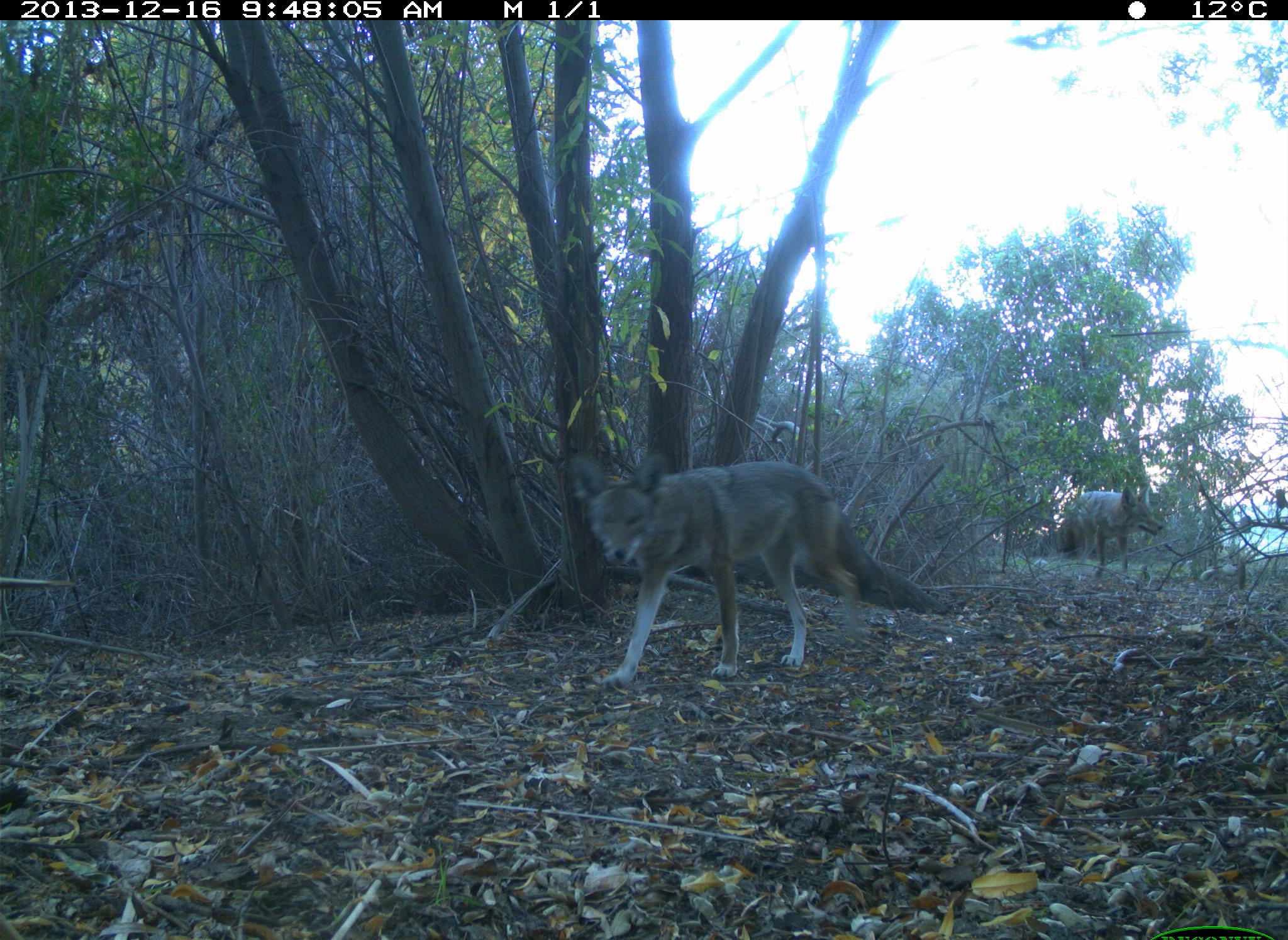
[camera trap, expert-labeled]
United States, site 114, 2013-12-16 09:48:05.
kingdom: Animalia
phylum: Chordata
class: Mammalia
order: Carnivora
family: Canidae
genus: Canis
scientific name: Canis latrans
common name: coyote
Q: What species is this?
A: Coyote (Canis latrans).